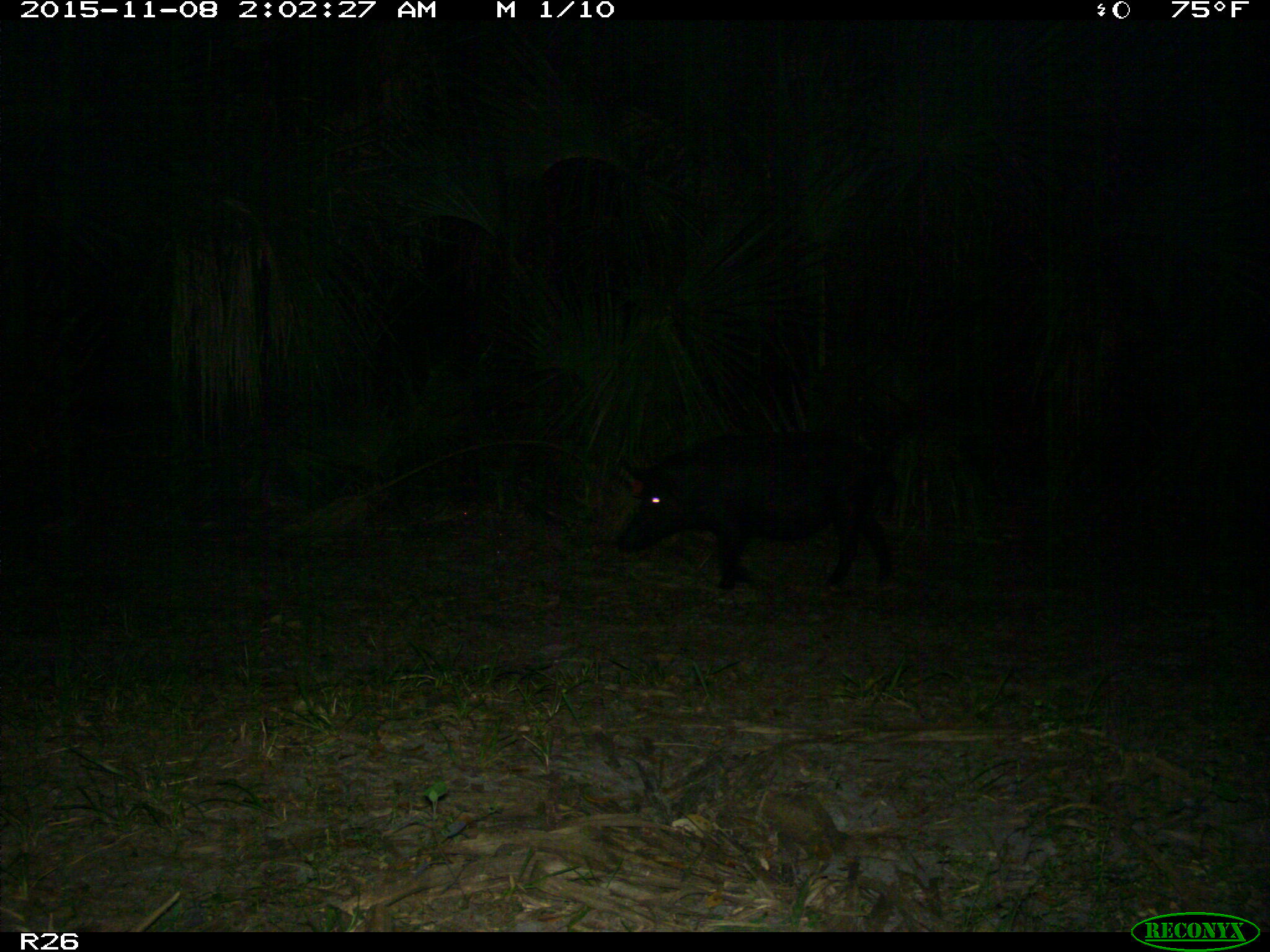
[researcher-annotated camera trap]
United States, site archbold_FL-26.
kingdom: Animalia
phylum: Chordata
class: Mammalia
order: Artiodactyla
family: Suidae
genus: Sus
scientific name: Sus scrofa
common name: wild boar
Sus scrofa (wild boar).